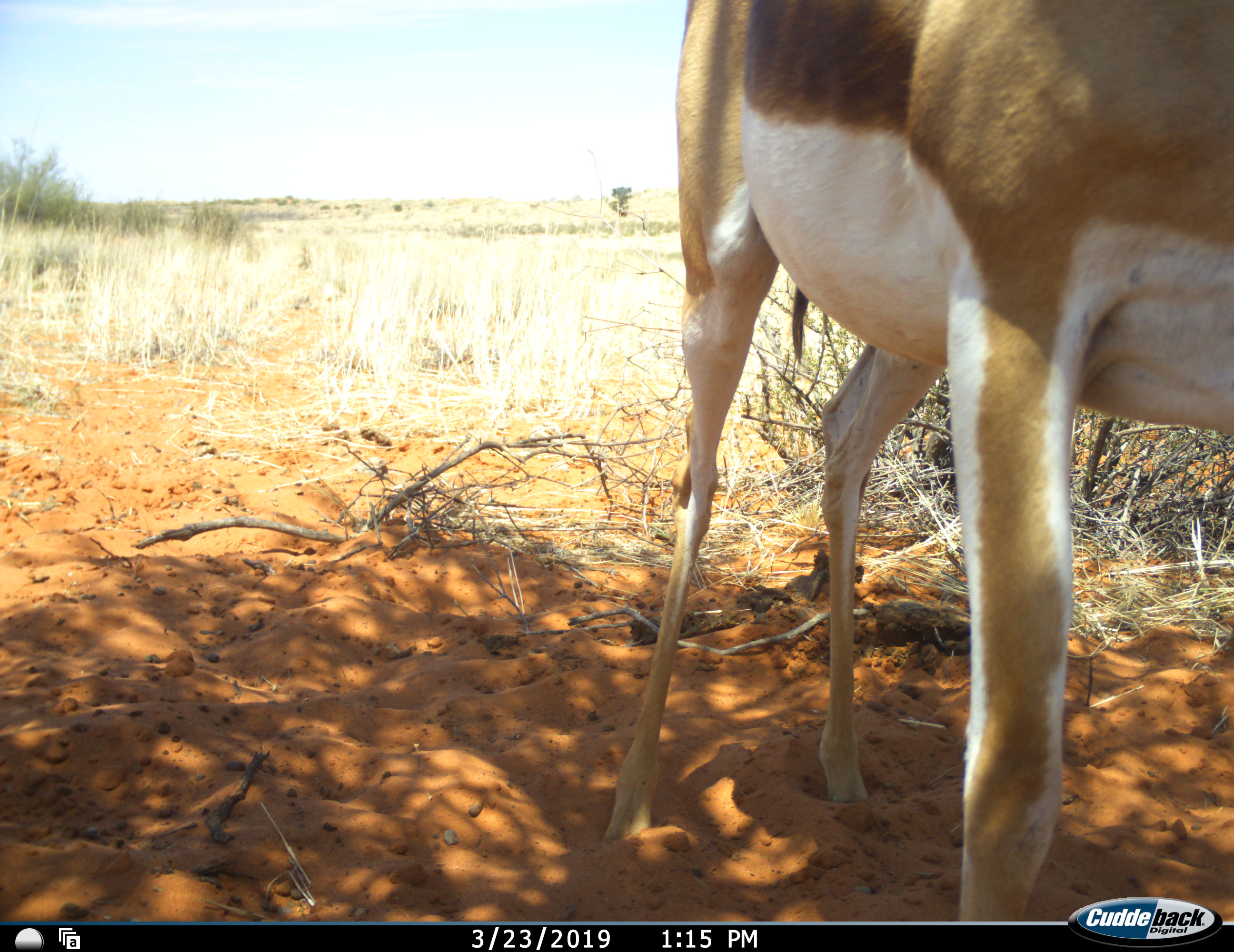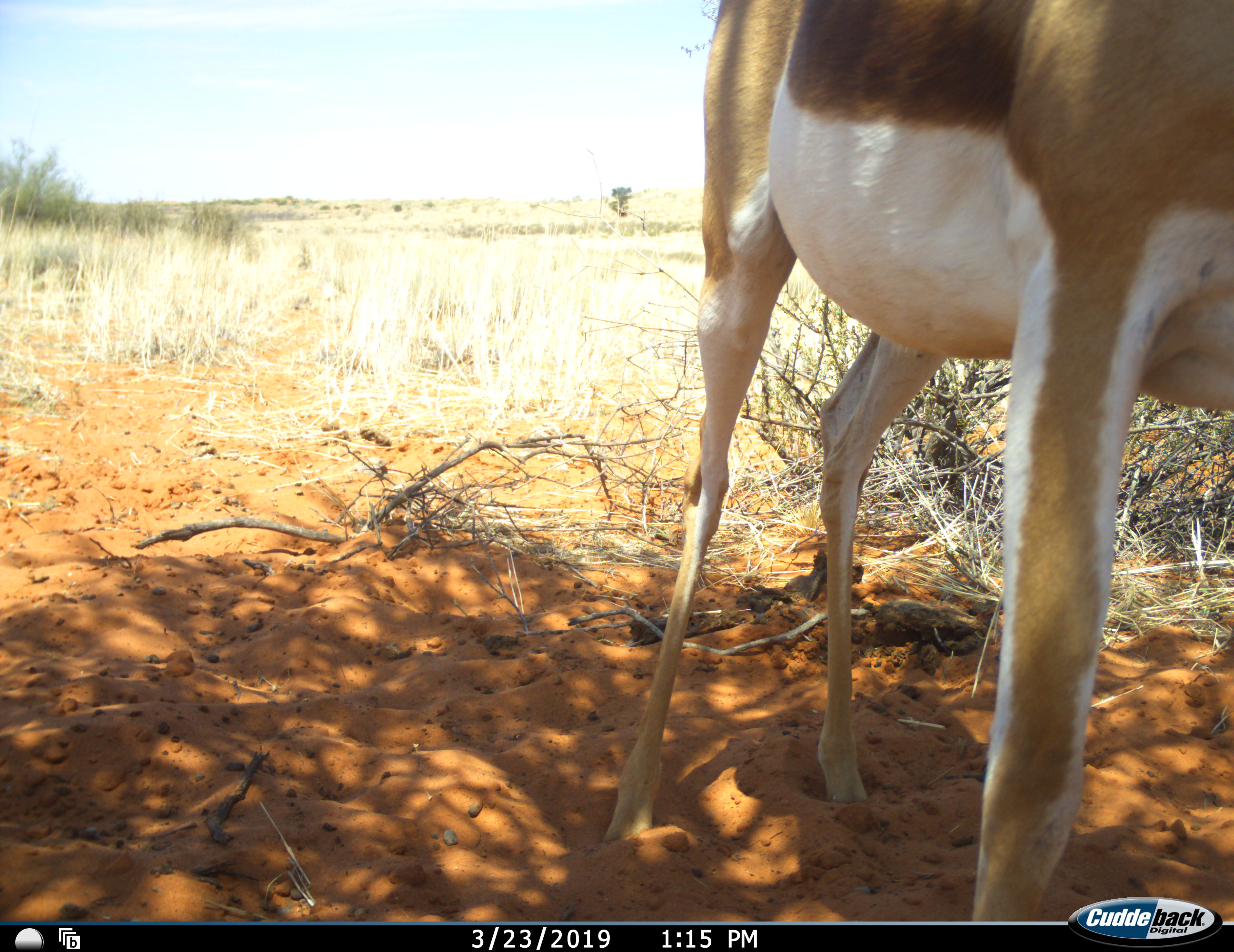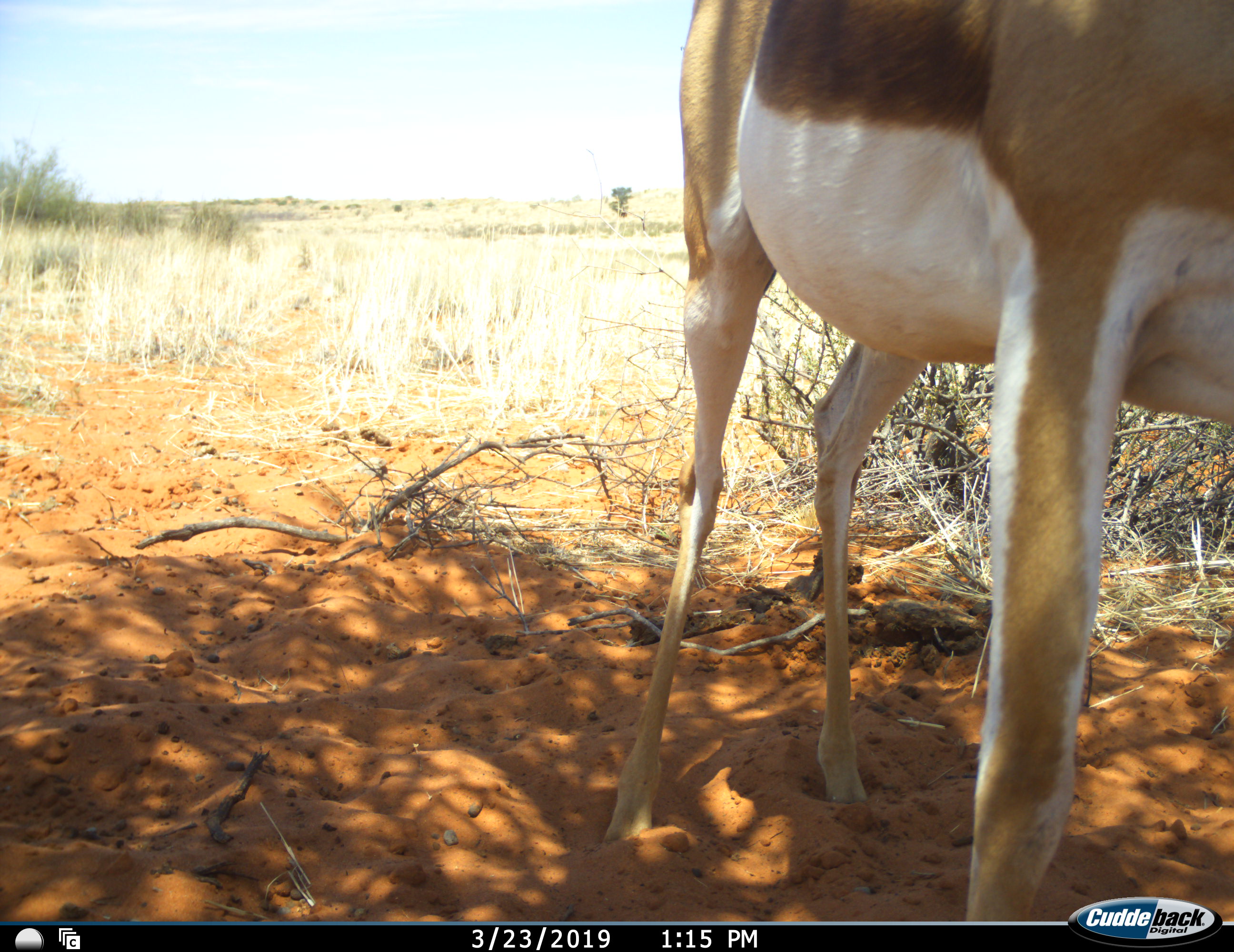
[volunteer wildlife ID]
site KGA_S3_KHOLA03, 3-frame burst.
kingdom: Animalia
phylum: Chordata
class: Mammalia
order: Artiodactyla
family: Bovidae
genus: Antidorcas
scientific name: Antidorcas marsupialis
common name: springbok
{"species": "springbok (Antidorcas marsupialis)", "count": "1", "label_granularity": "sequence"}